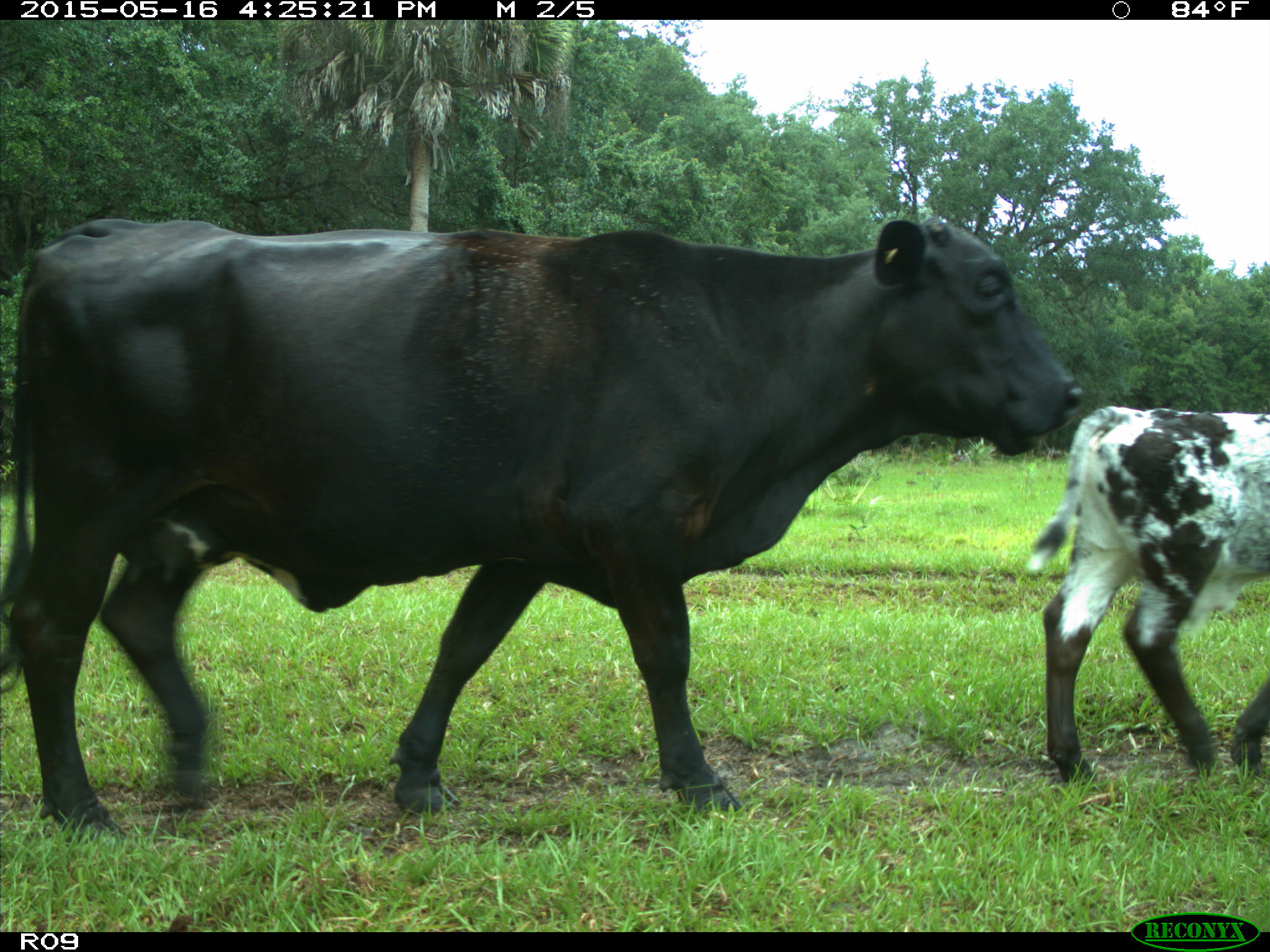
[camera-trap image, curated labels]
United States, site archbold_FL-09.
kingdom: Animalia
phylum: Chordata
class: Mammalia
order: Artiodactyla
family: Bovidae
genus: Bos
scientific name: Bos taurus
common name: domestic cow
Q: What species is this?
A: Bos taurus (domestic cow).